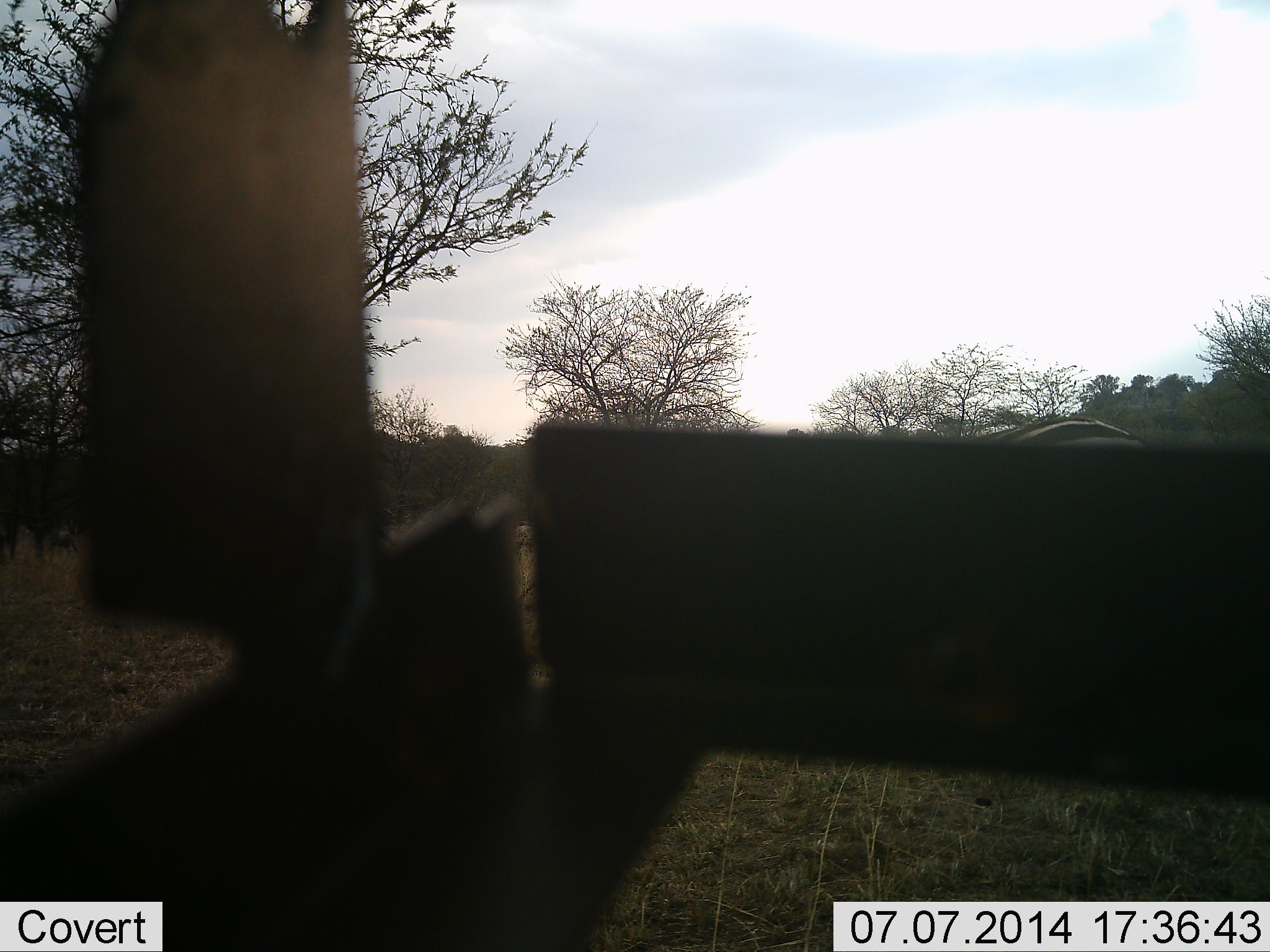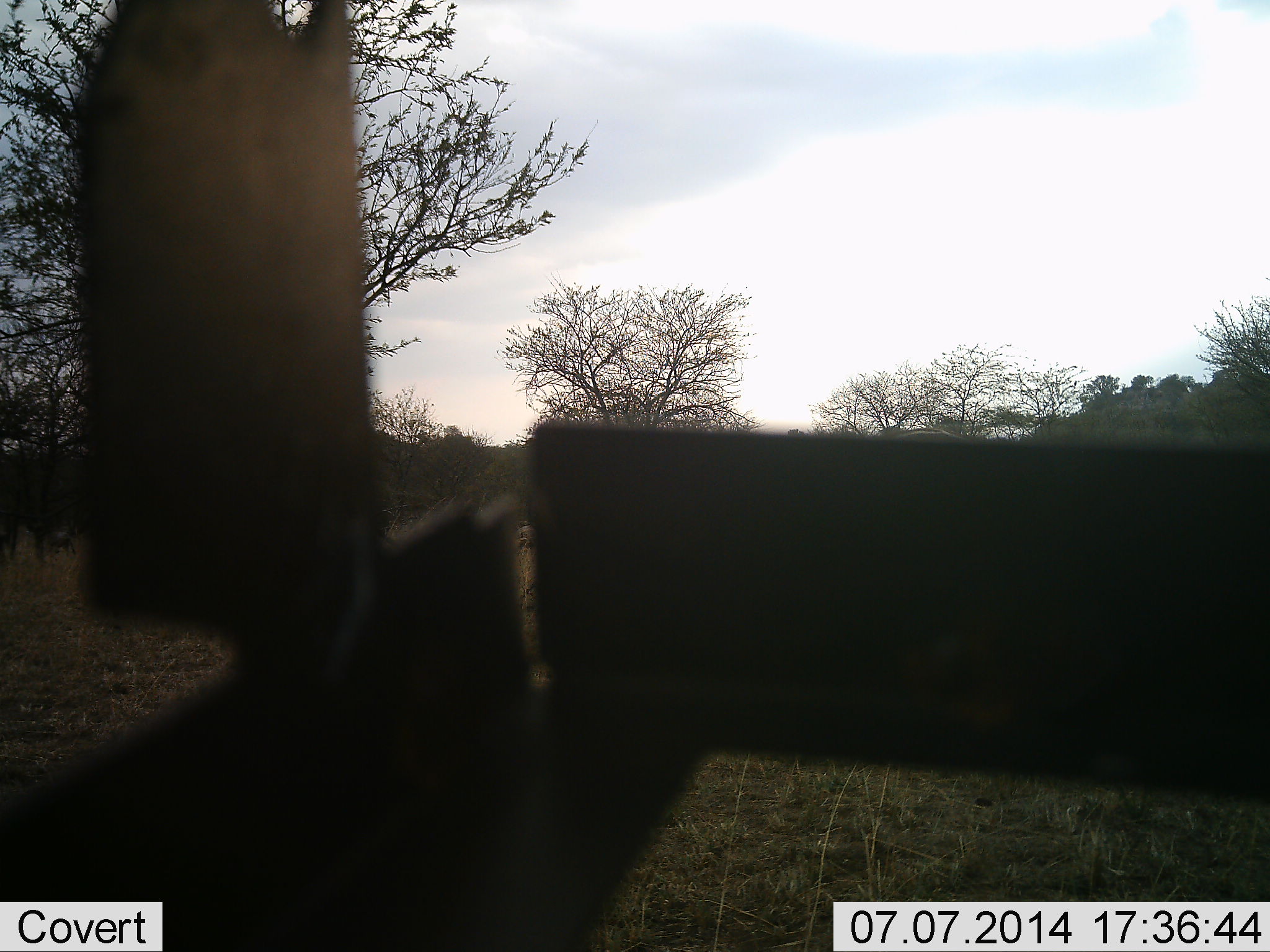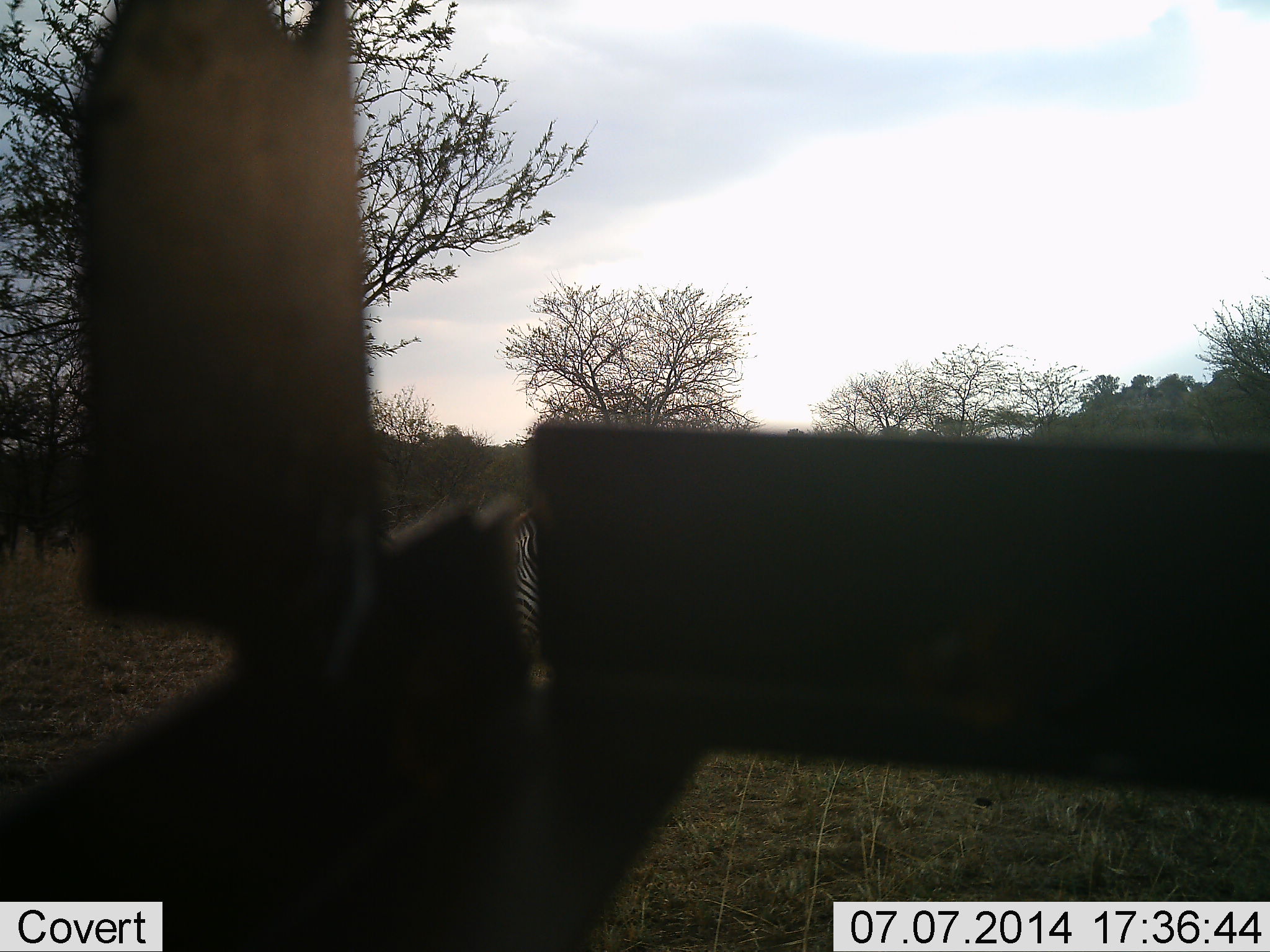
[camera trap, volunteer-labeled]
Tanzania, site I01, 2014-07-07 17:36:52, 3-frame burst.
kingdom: Animalia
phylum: Chordata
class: Mammalia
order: Perissodactyla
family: Equidae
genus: Equus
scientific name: Equus quagga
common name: plains zebra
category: zebra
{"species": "zebra (plains zebra) (Equus quagga)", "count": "1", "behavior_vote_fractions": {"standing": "11%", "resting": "0%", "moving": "89%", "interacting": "0%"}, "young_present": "0%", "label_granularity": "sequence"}